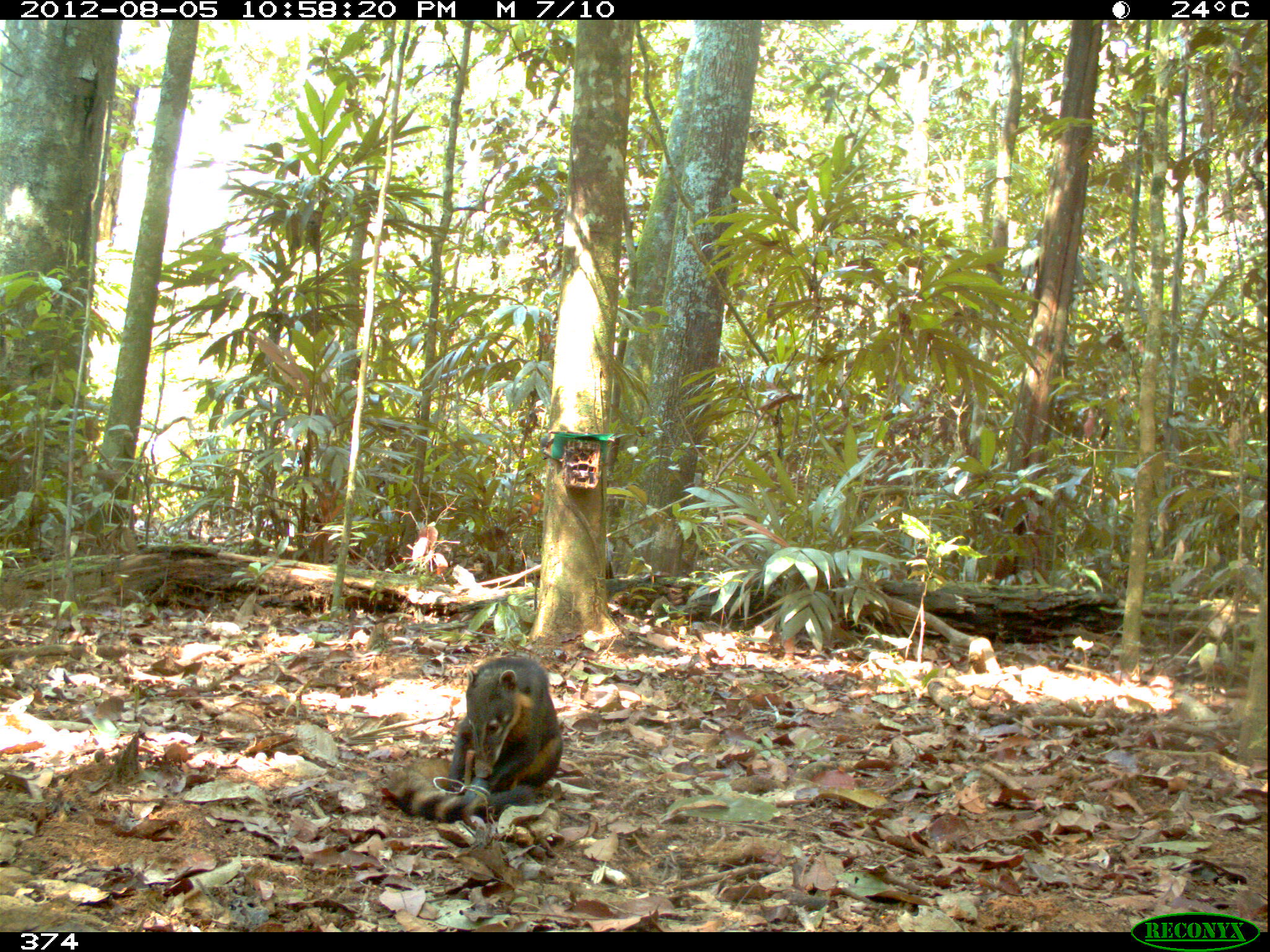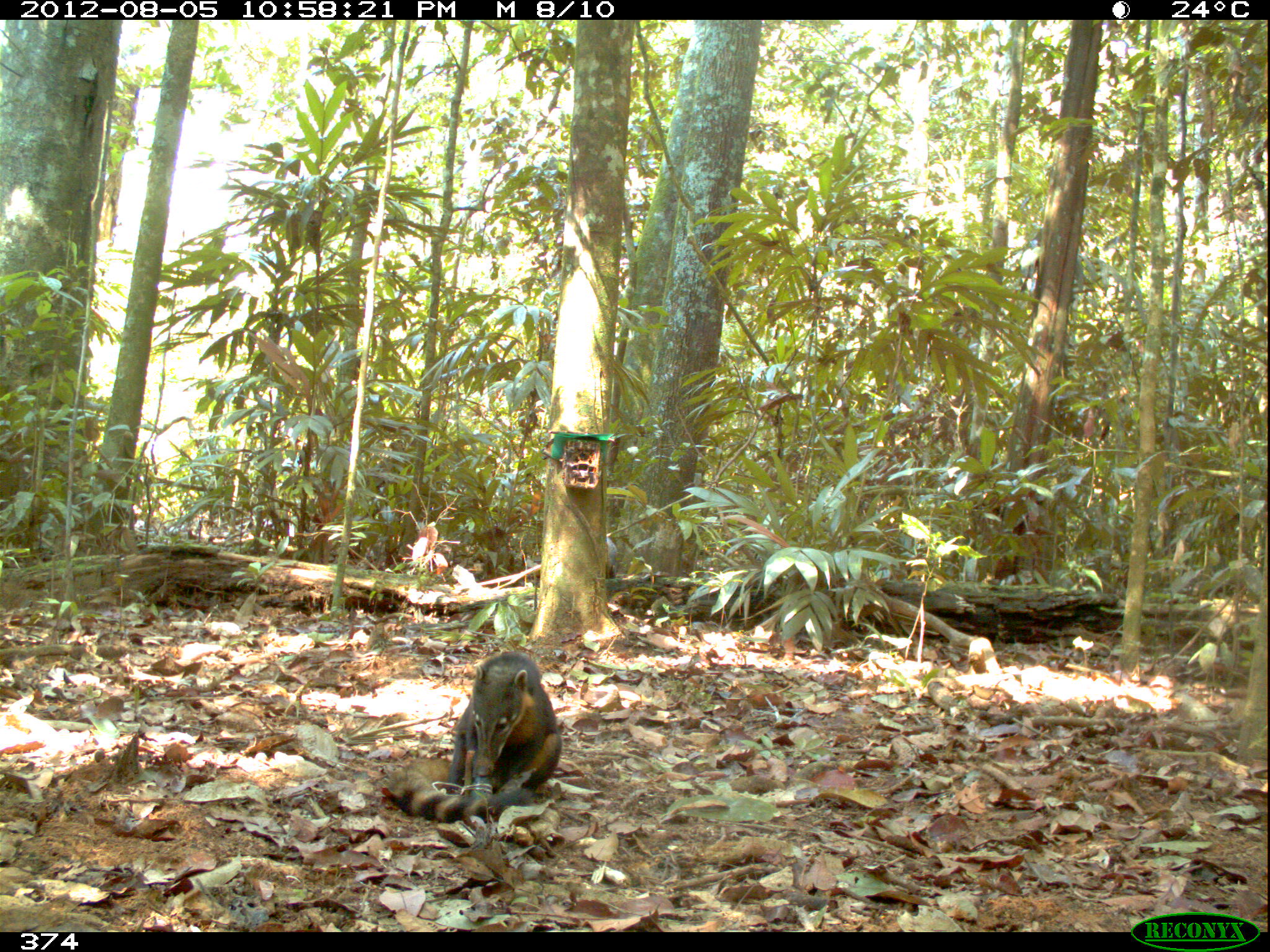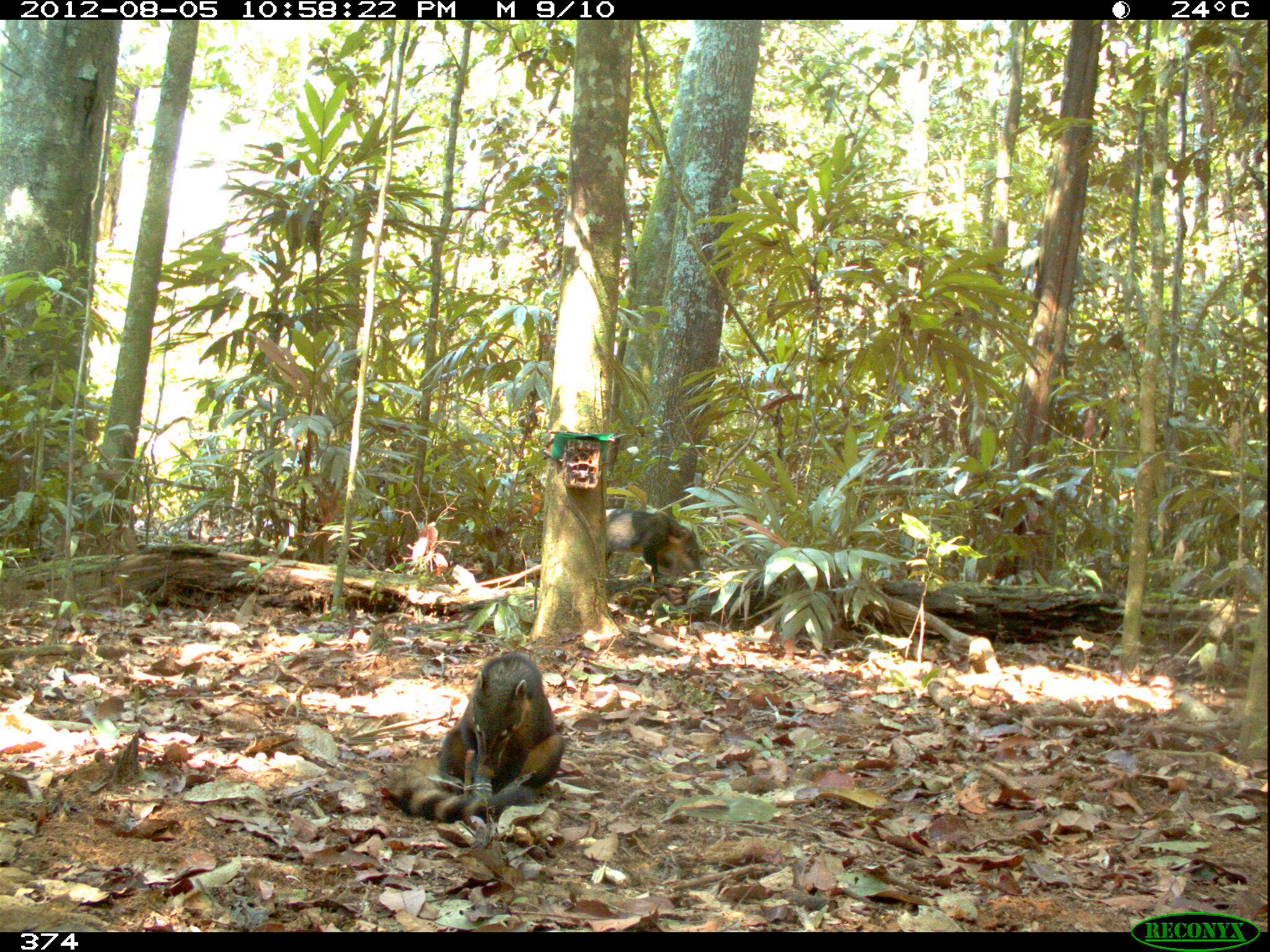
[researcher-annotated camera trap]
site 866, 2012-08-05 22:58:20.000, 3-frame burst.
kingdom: Animalia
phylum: Chordata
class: Mammalia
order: Carnivora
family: Procyonidae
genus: Nasua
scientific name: Nasua nasua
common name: south american coati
Nasua nasua (south american coati).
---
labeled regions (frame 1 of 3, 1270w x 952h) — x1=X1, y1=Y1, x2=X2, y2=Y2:
nasua nasua: x1=378, y1=653, x2=564, y2=825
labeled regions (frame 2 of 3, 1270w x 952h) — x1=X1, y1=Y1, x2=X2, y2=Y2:
nasua nasua: x1=382, y1=649, x2=563, y2=824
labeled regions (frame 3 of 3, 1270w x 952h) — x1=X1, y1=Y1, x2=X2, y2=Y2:
nasua nasua: x1=378, y1=651, x2=567, y2=827; x1=605, y1=508, x2=701, y2=577